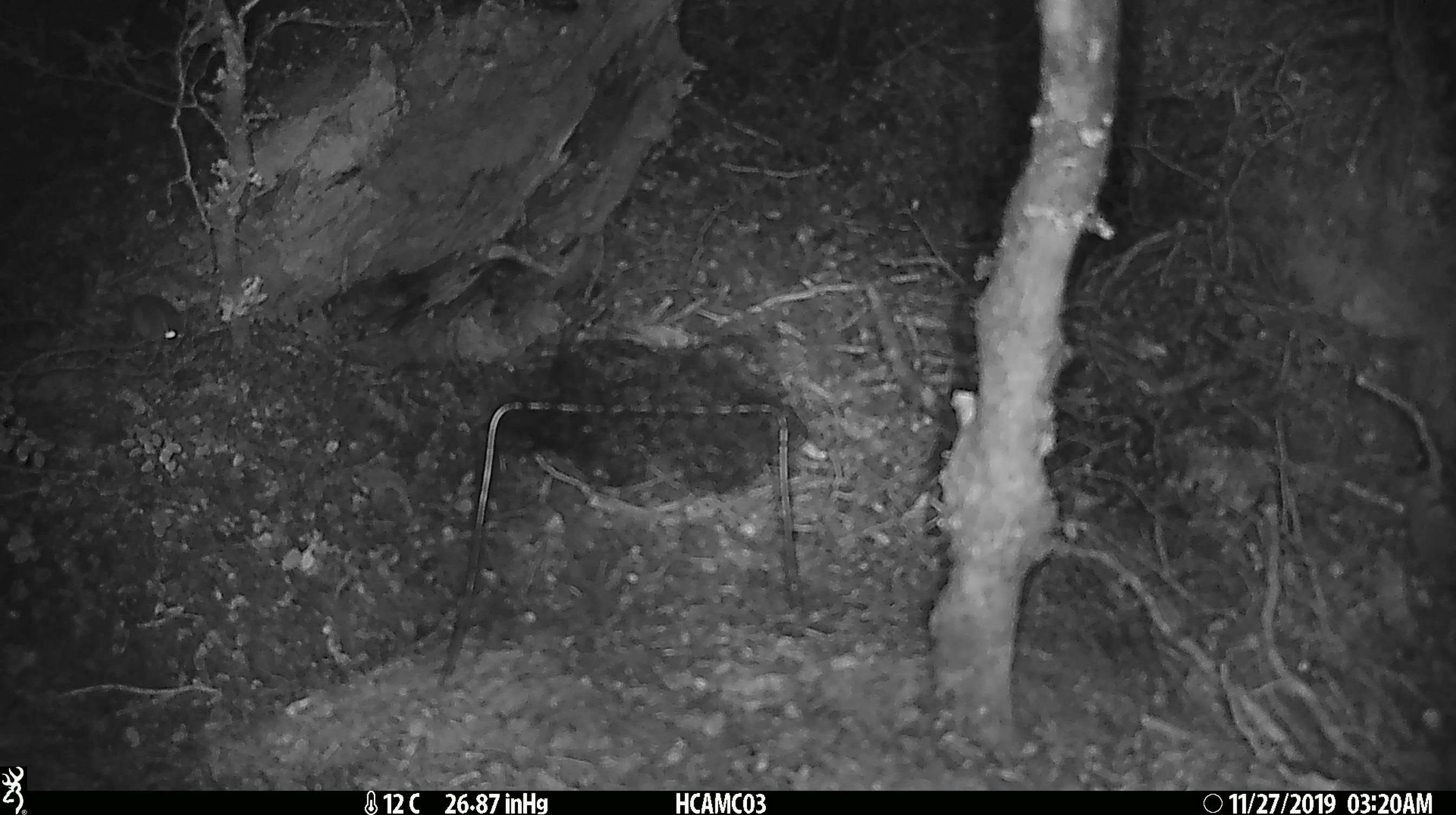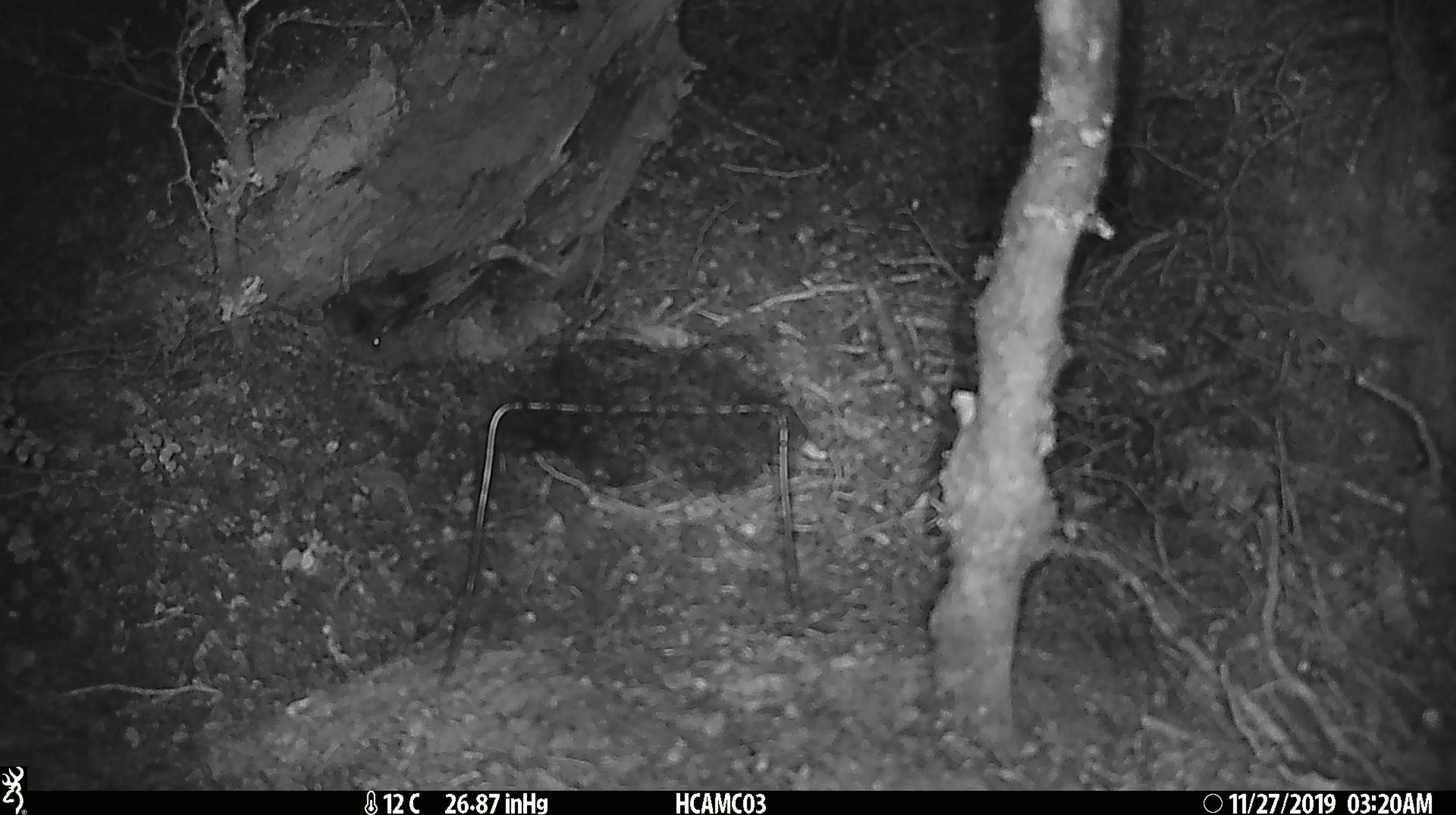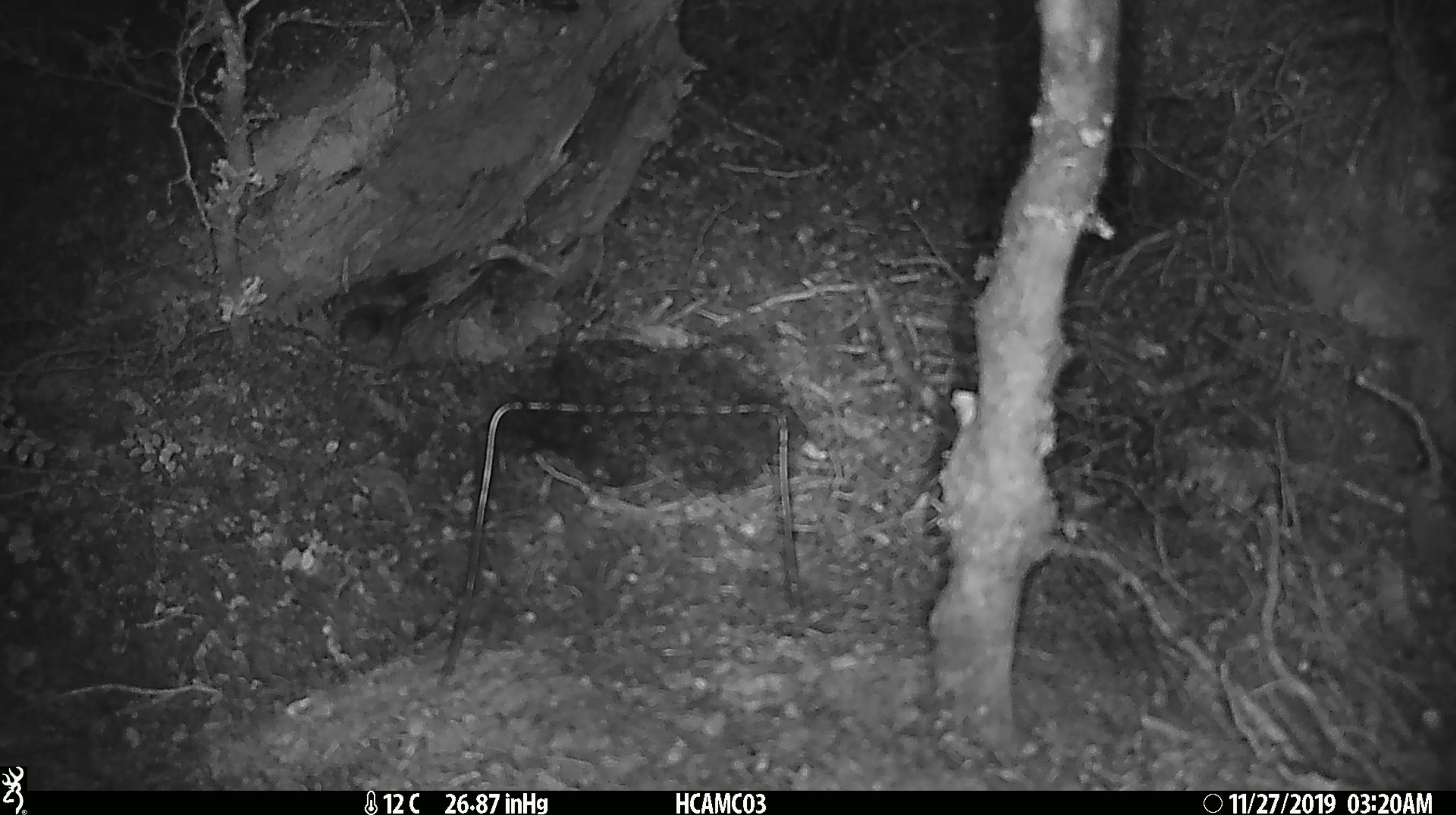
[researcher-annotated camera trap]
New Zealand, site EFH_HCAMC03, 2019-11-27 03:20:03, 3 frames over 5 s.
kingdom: Animalia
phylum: Chordata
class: Mammalia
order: Rodentia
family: Muridae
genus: Mus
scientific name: Mus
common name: mouse